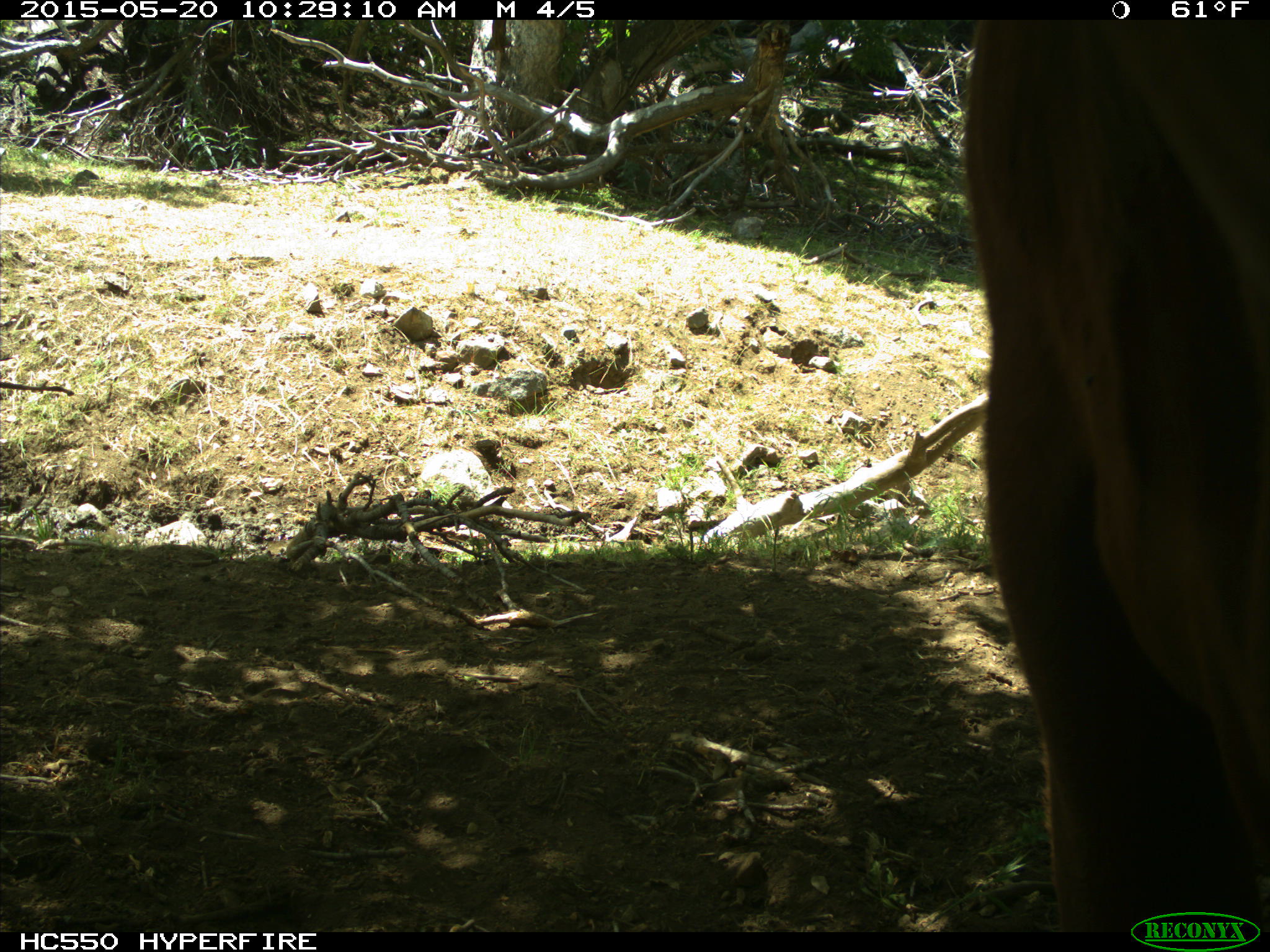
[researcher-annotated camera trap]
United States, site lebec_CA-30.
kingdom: Animalia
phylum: Chordata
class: Mammalia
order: Artiodactyla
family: Bovidae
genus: Bos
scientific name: Bos taurus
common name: domestic cow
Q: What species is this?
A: Bos taurus (domestic cow).